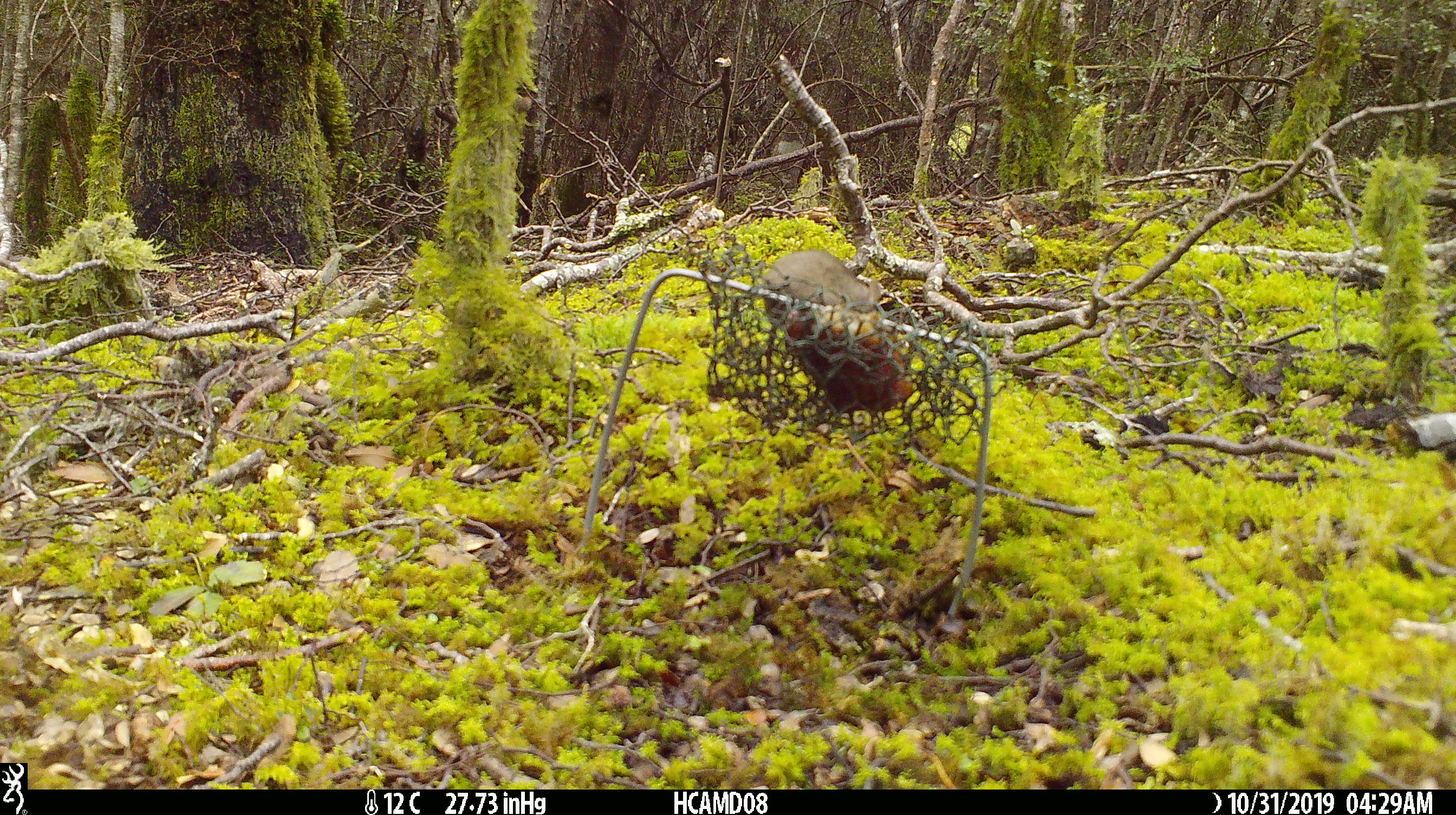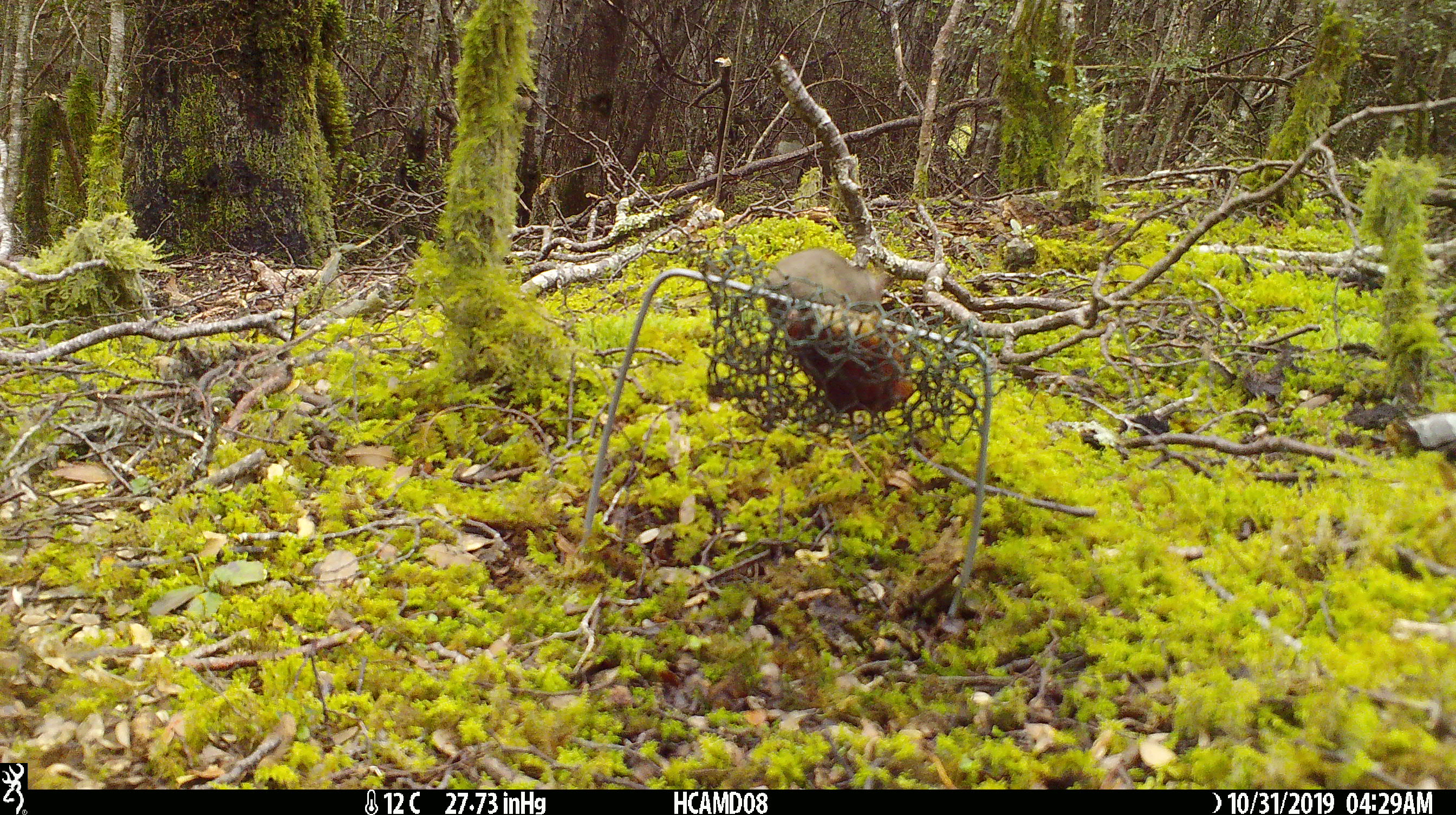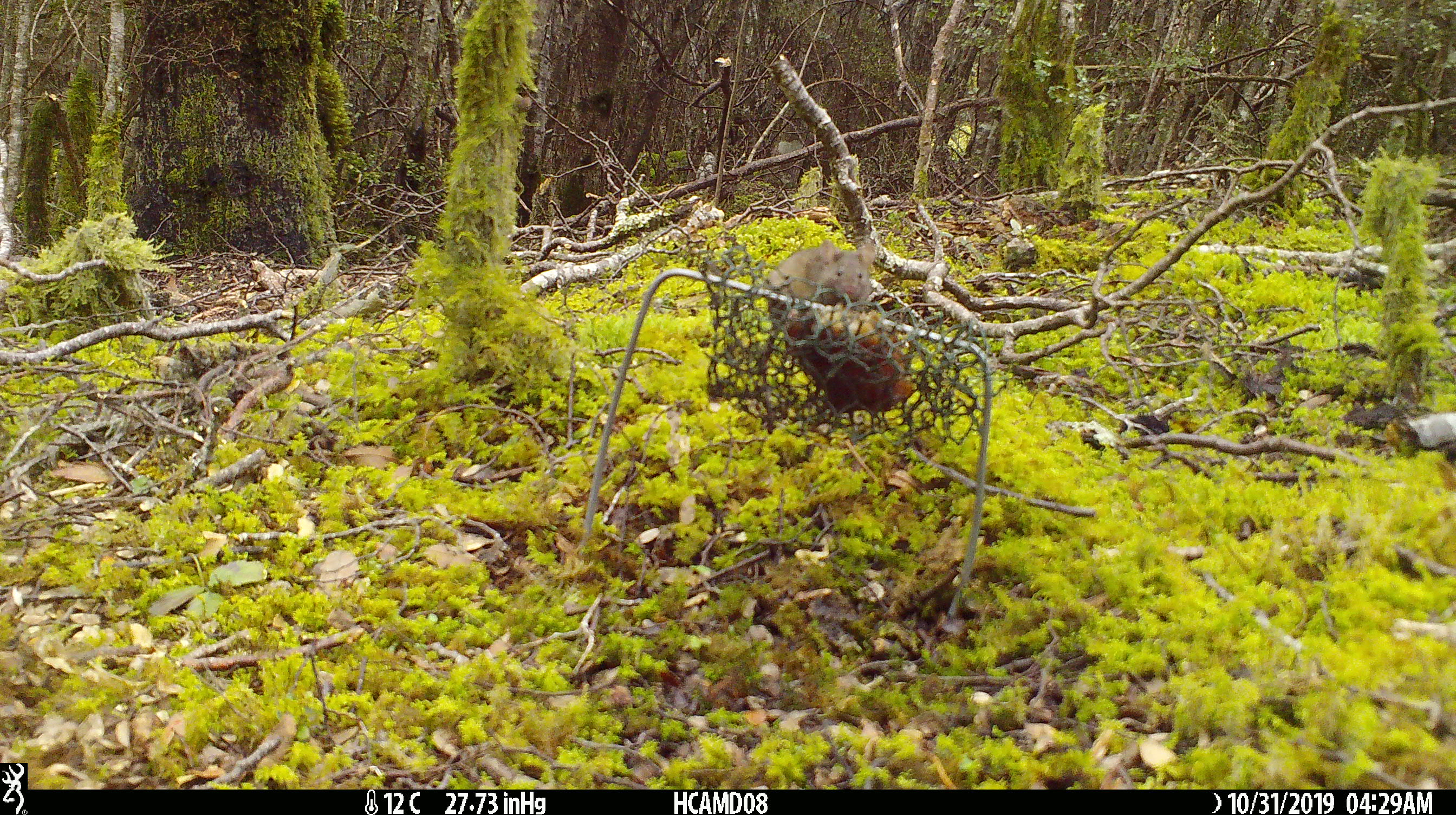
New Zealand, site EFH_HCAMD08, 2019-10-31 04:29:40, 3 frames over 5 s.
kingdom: Animalia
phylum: Chordata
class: Mammalia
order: Rodentia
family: Muridae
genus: Mus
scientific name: Mus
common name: mouse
Mouse (Mus).